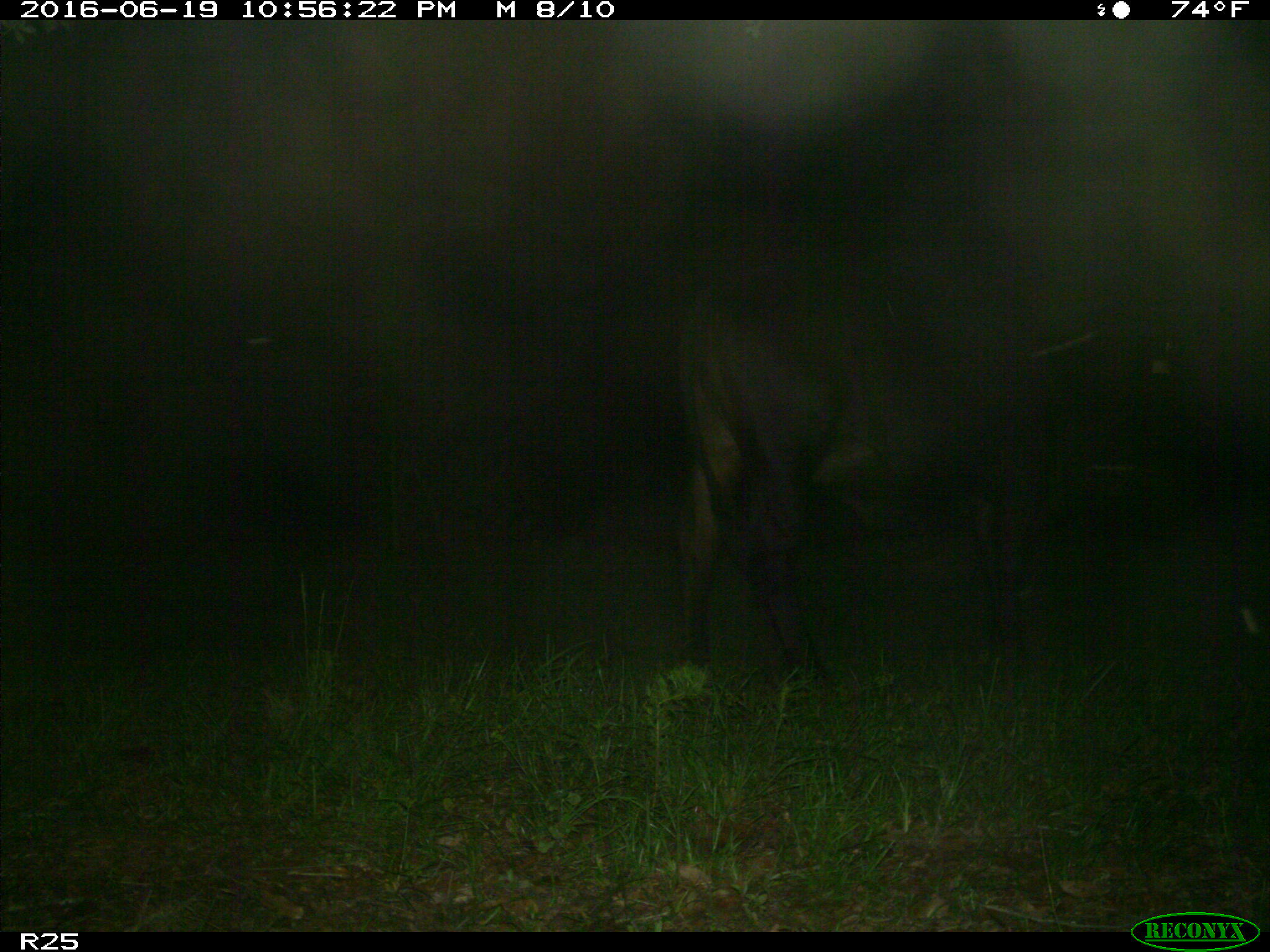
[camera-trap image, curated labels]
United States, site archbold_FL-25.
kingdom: Animalia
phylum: Chordata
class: Mammalia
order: Artiodactyla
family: Bovidae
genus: Bos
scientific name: Bos taurus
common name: domestic cow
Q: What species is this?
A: Bos taurus (domestic cow).